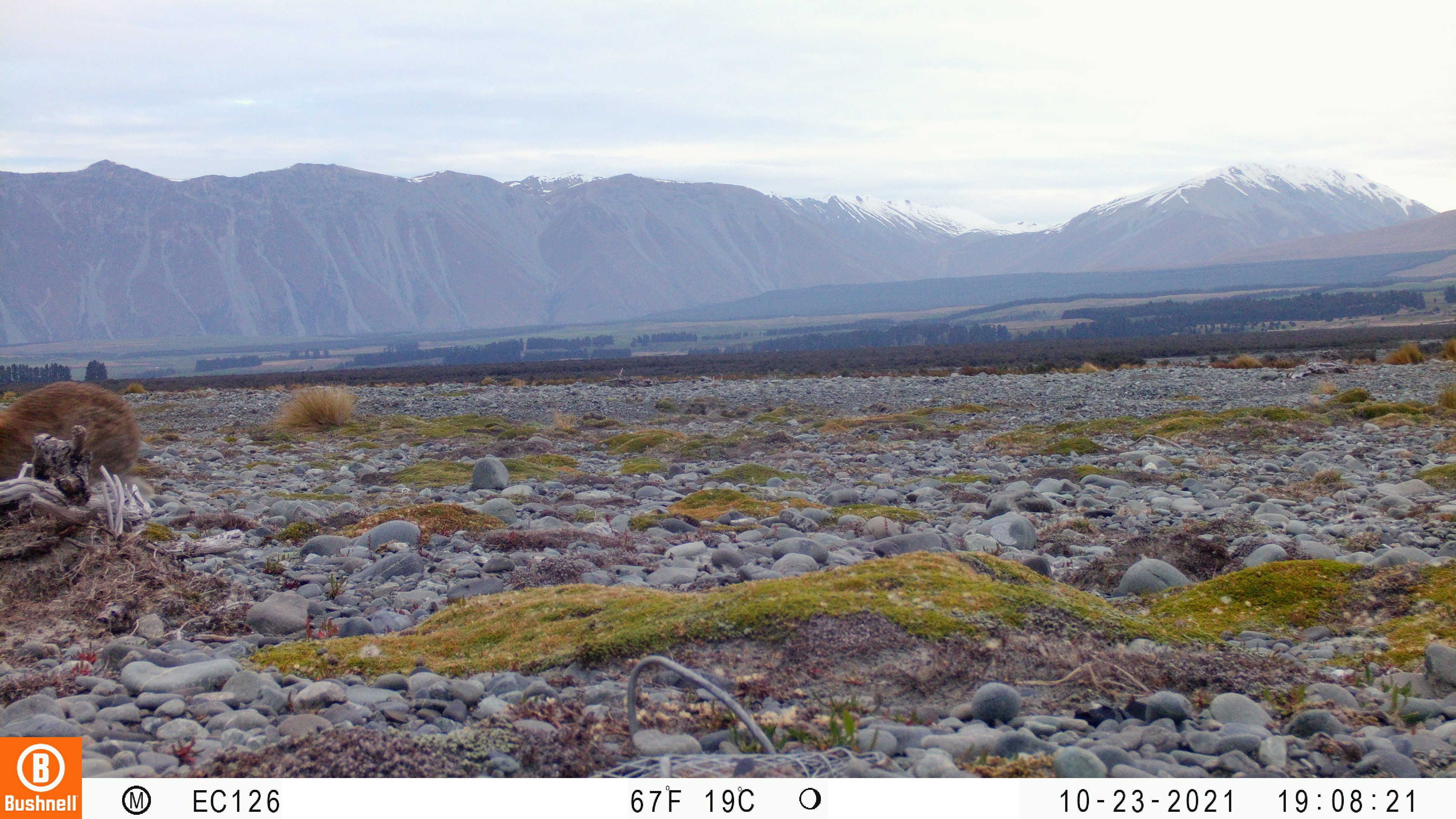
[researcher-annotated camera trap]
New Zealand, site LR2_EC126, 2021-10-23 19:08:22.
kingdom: Animalia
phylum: Chordata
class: Mammalia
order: Lagomorpha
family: Leporidae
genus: Oryctolagus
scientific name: Oryctolagus cuniculus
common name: european rabbit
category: rabbit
Rabbit (european rabbit) (Oryctolagus cuniculus).